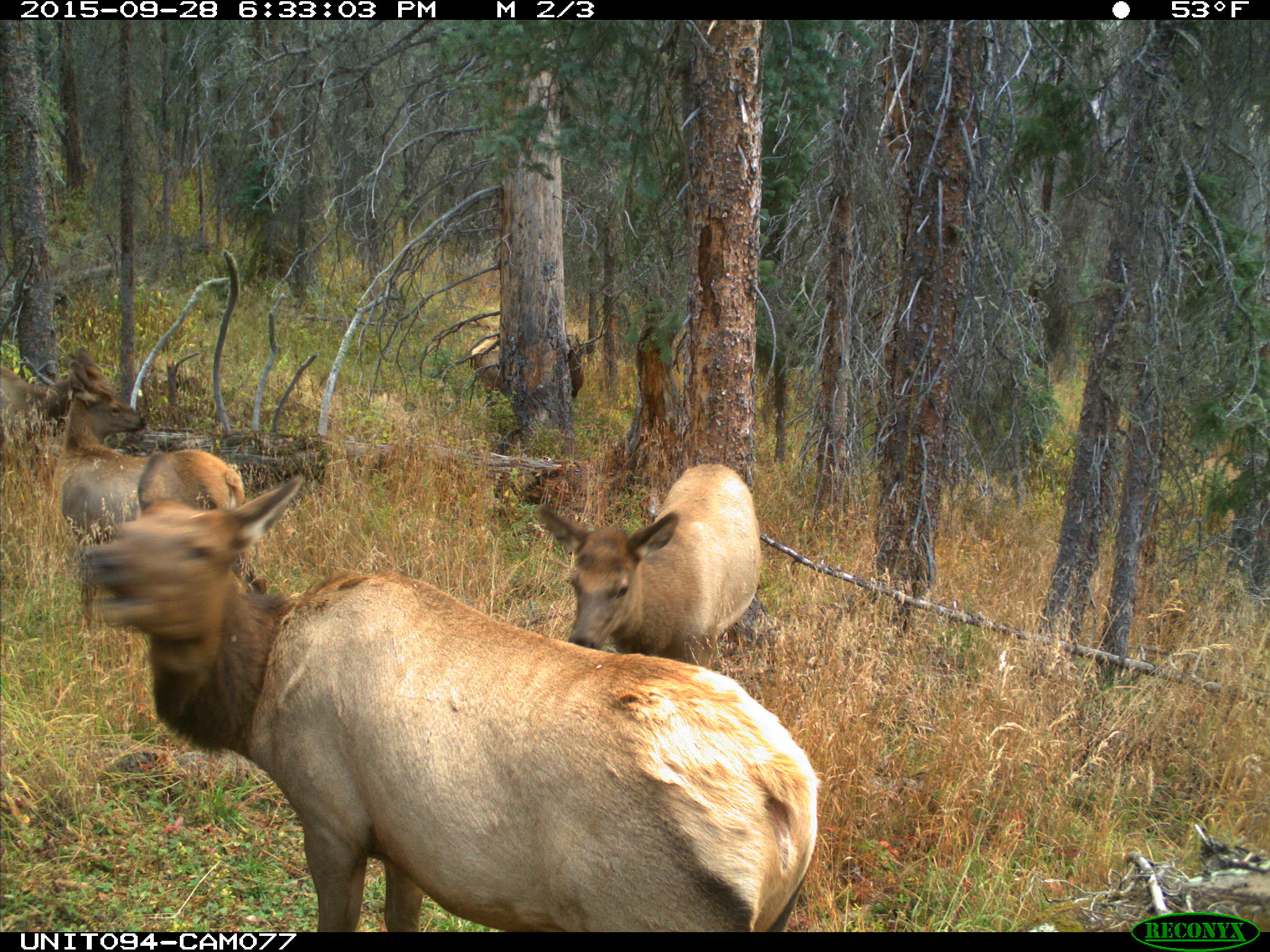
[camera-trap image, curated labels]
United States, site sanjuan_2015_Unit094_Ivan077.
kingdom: Animalia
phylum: Chordata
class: Mammalia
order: Artiodactyla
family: Cervidae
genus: Cervus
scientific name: Cervus elaphus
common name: red deer